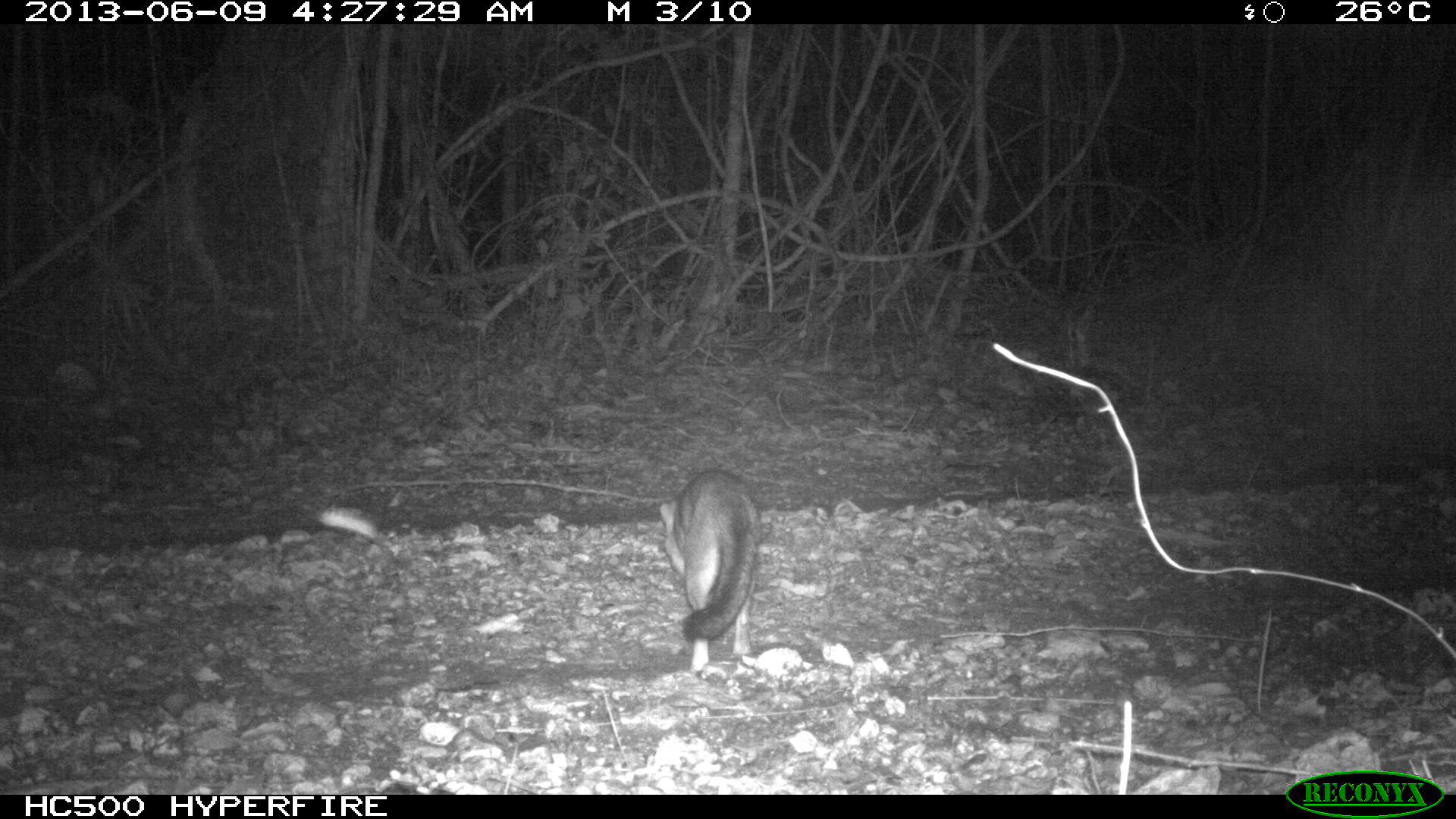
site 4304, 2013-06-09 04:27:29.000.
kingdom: Animalia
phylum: Chordata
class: Mammalia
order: Carnivora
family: Canidae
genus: Urocyon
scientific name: Urocyon cinereoargenteus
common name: gray fox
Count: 2.